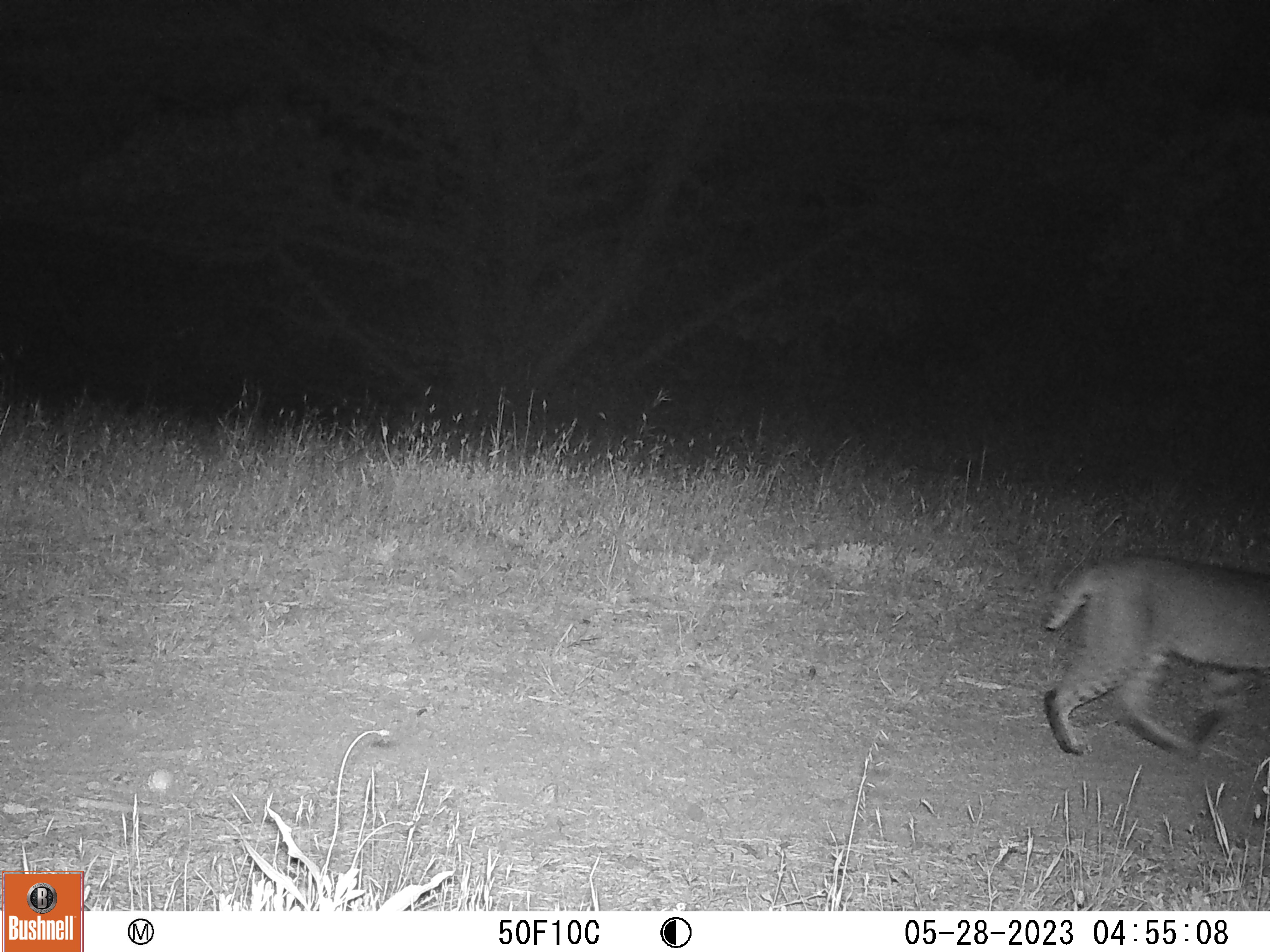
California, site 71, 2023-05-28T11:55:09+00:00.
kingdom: Animalia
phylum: Chordata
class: Mammalia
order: Carnivora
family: Felidae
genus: Lynx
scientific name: Lynx rufus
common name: bobcat